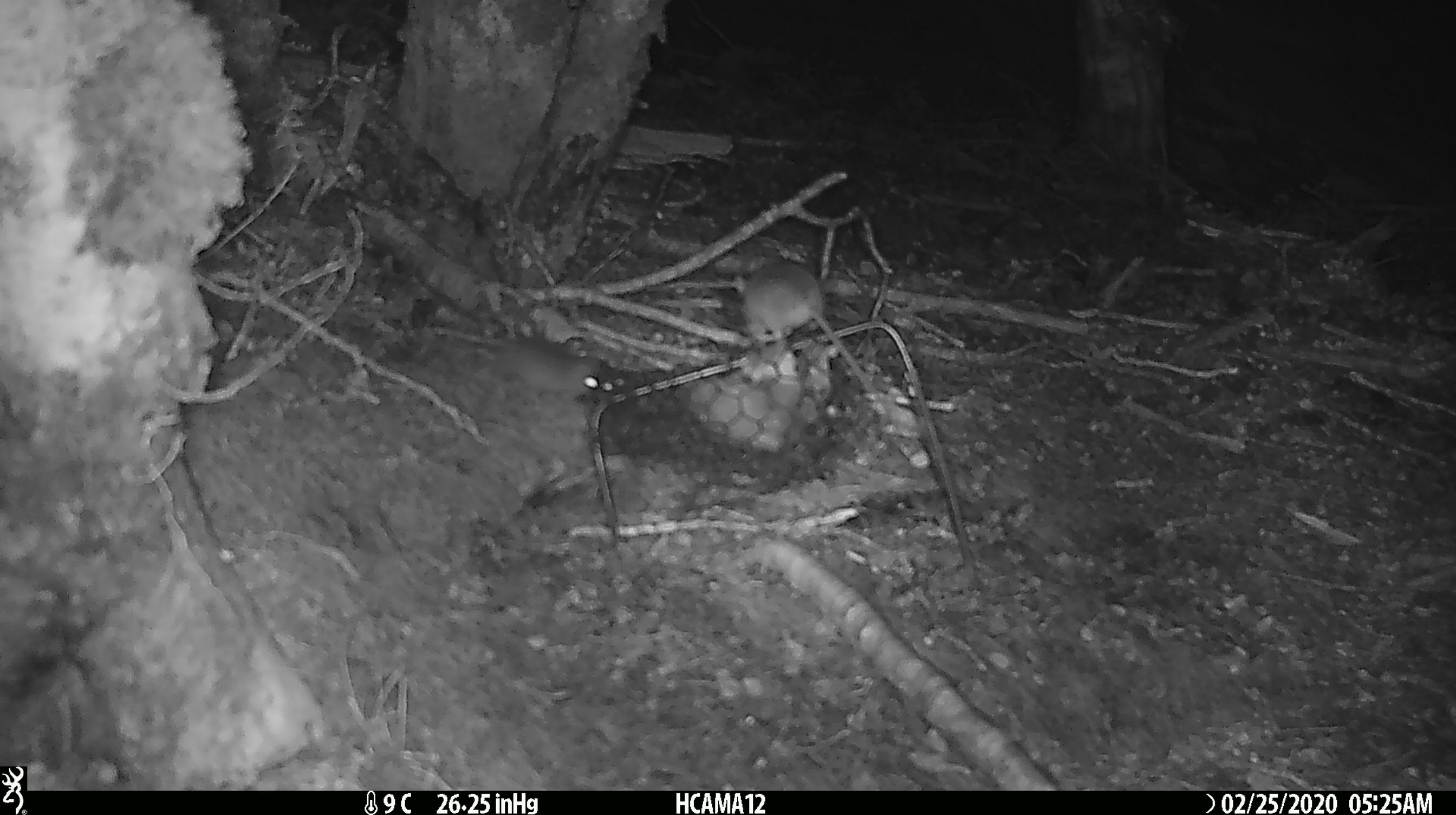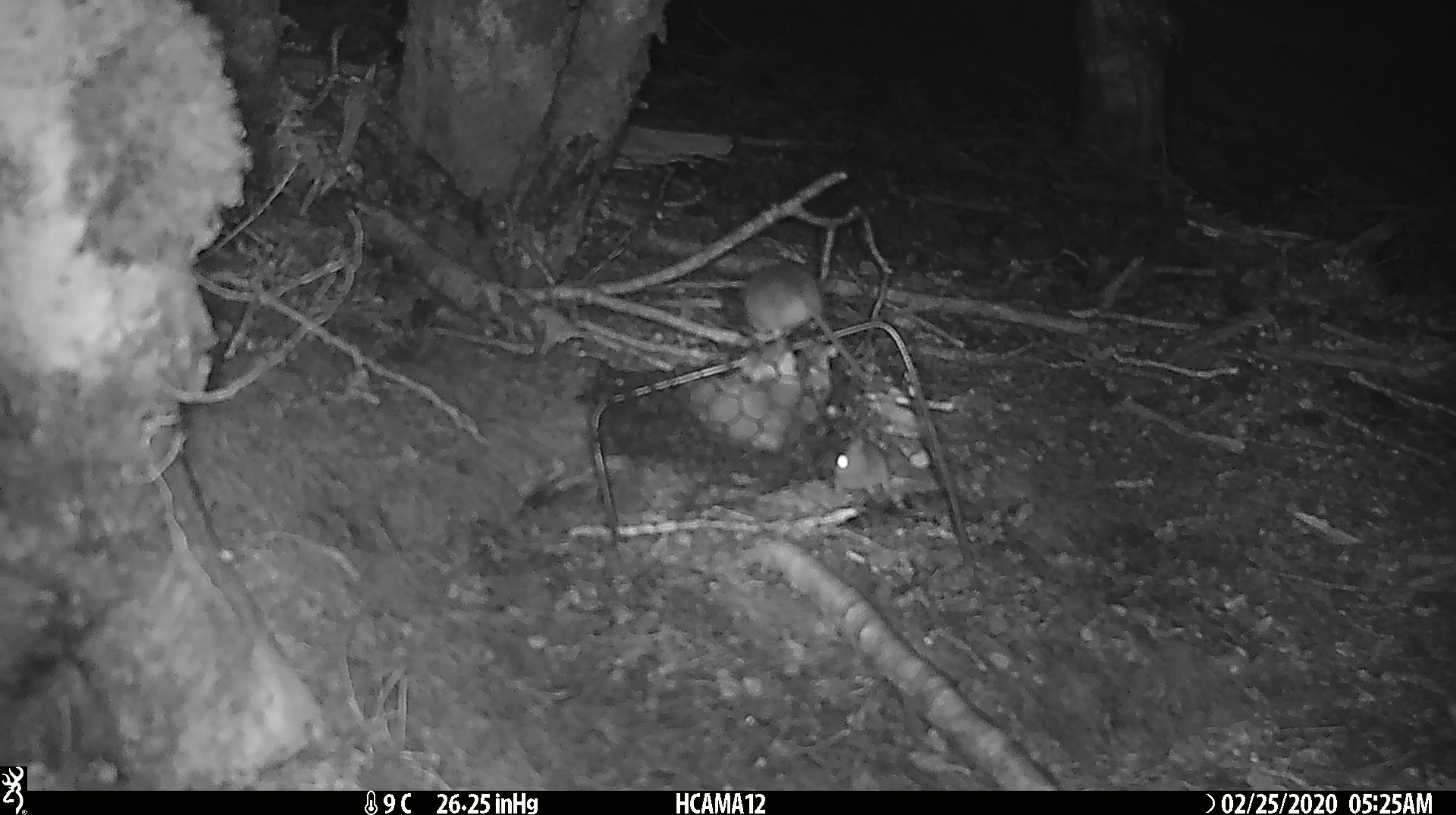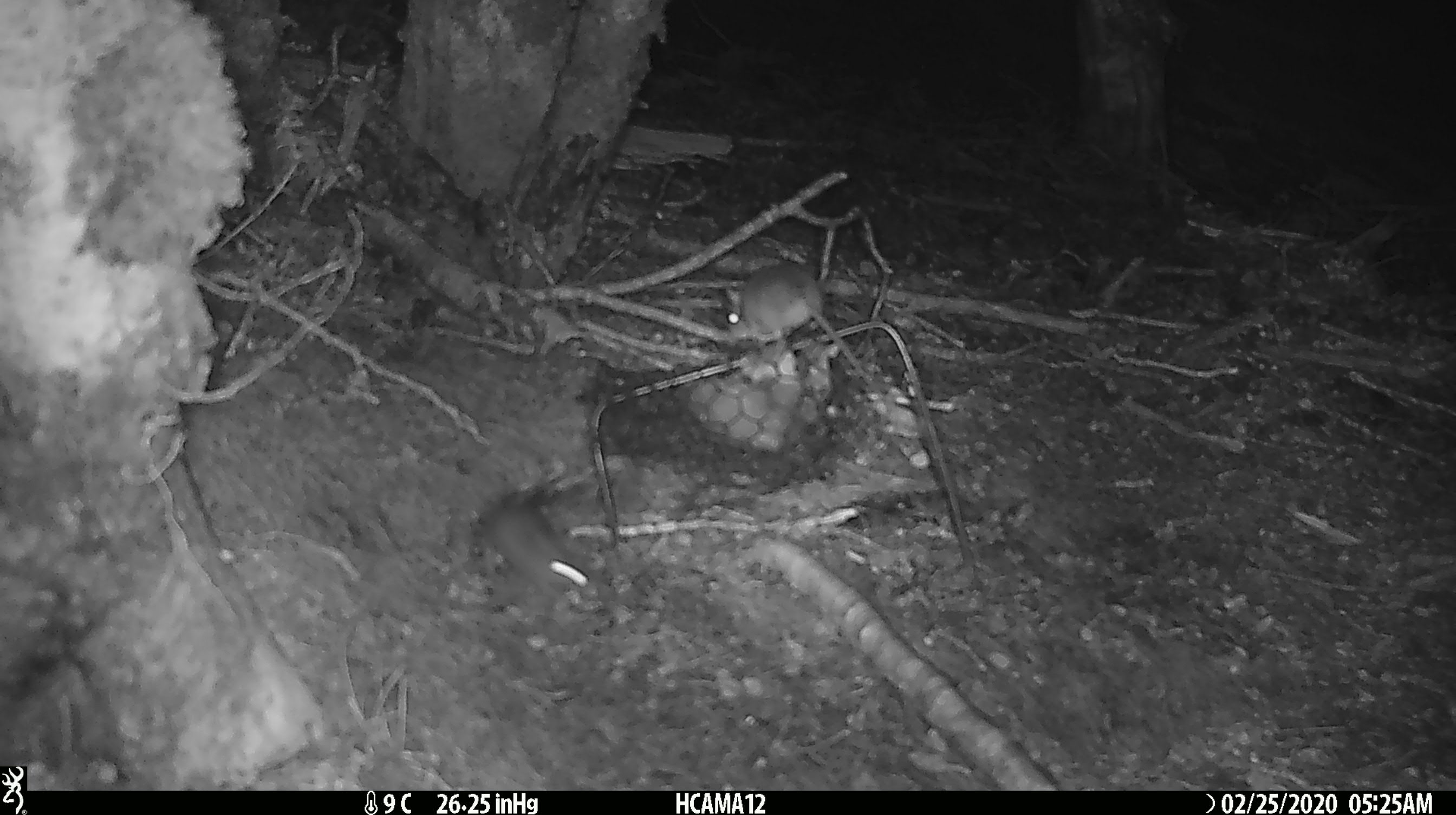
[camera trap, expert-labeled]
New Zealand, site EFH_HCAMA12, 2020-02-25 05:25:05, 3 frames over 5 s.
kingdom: Animalia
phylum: Chordata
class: Mammalia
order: Rodentia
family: Muridae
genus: Mus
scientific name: Mus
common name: mouse